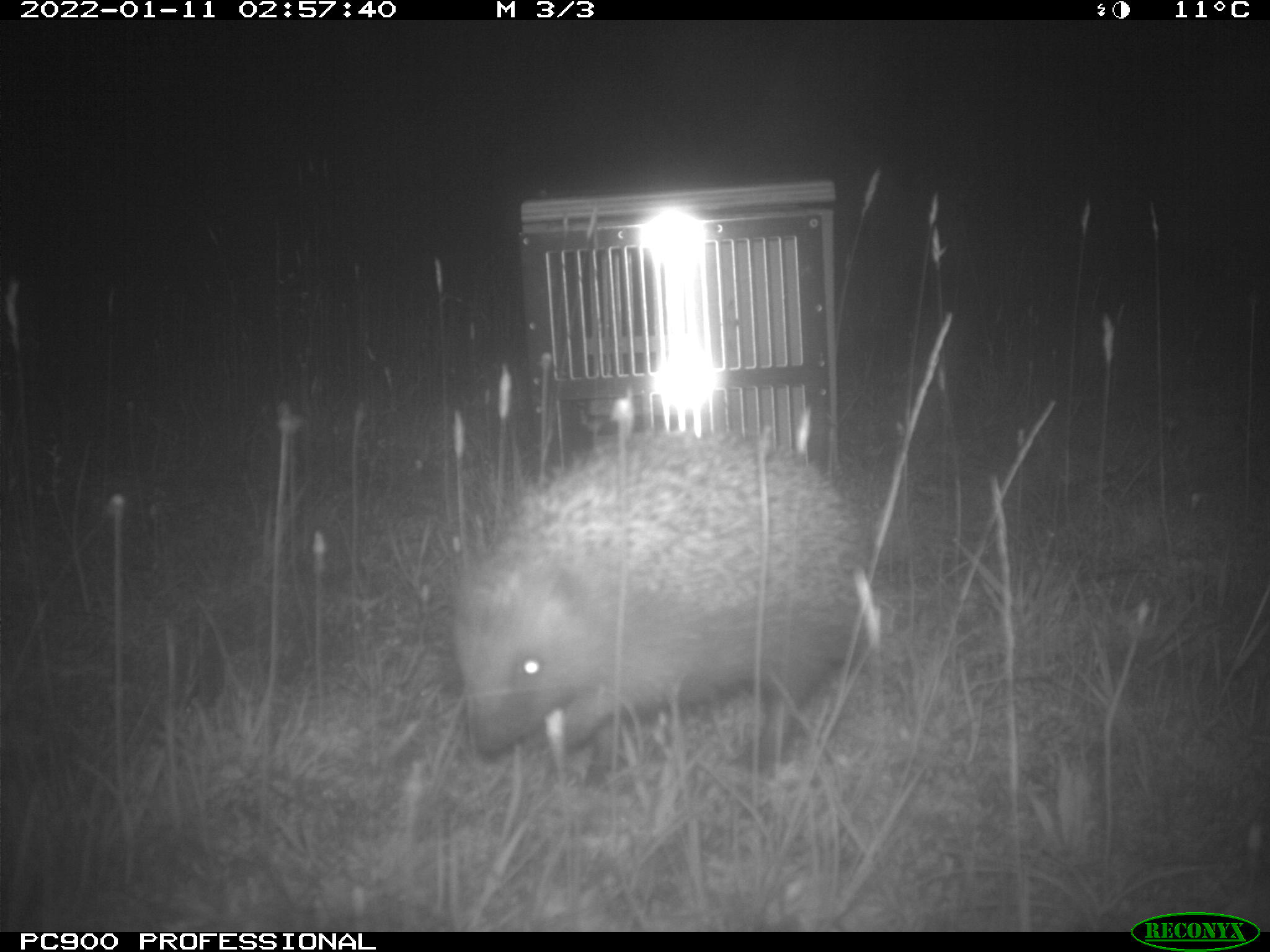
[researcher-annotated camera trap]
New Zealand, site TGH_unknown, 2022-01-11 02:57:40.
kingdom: Animalia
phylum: Chordata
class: Mammalia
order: Eulipotyphla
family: Erinaceidae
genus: Erinaceus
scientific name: Erinaceus europaeus europaeus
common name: european hedgehog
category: hedgehog